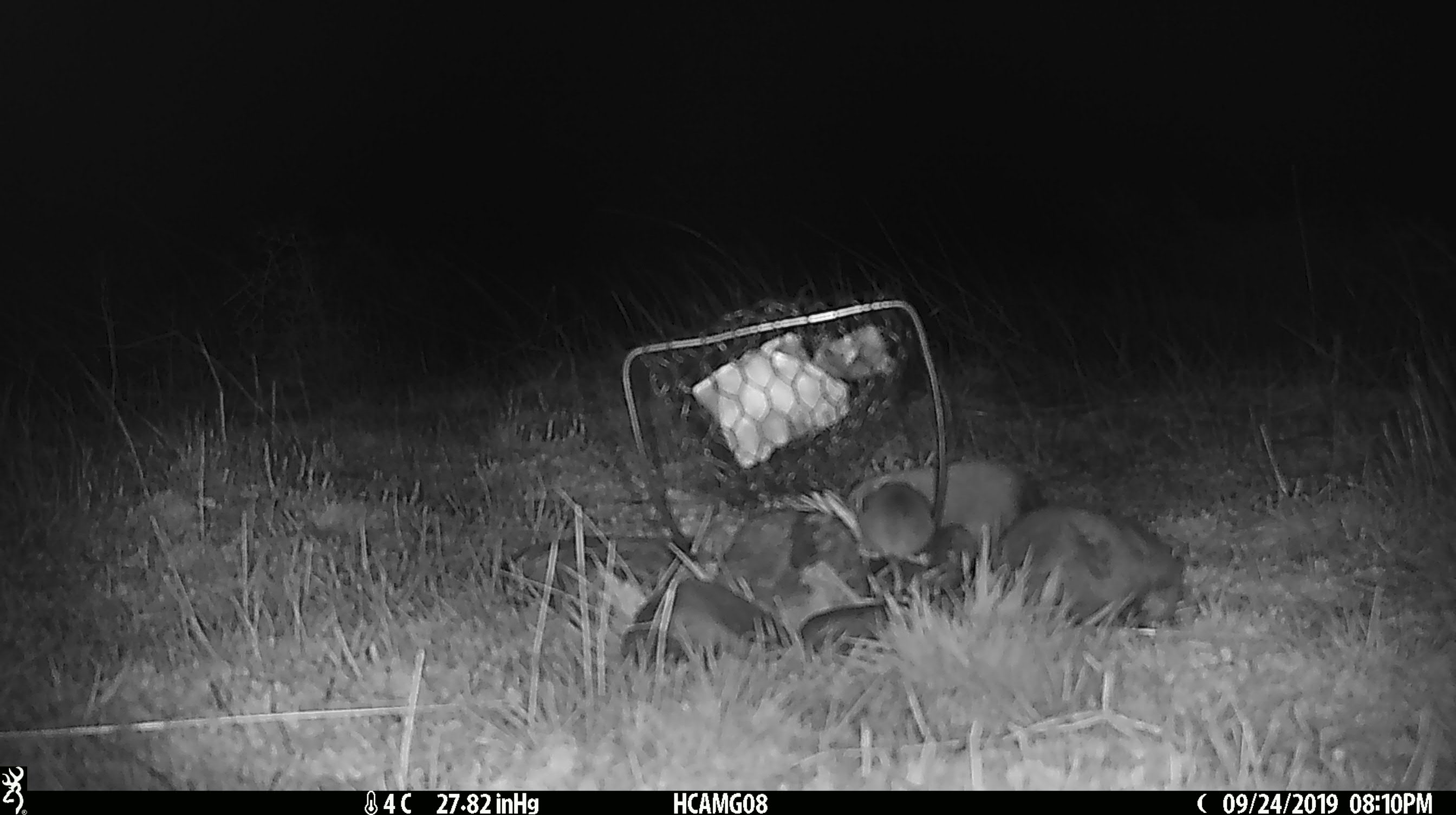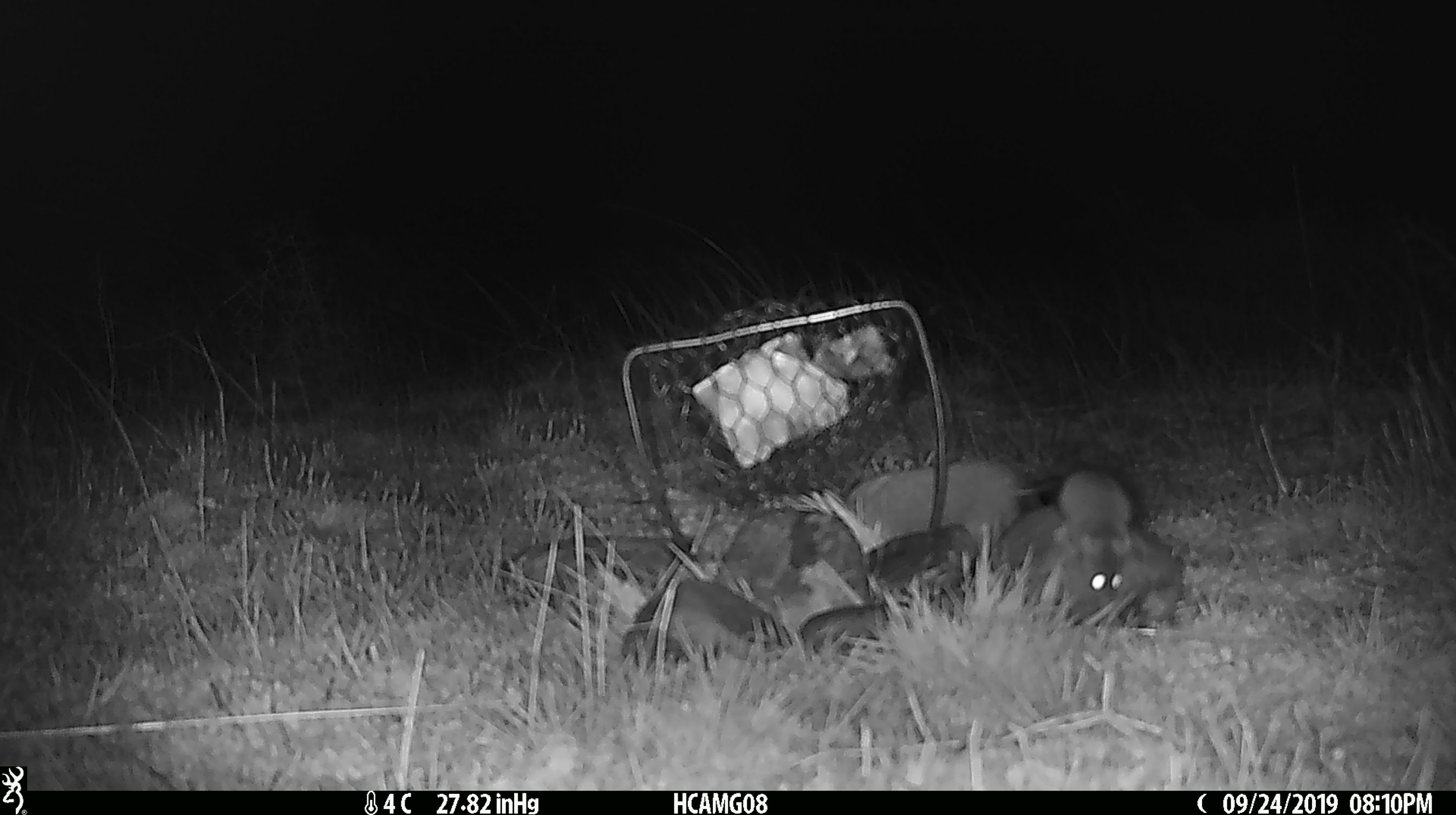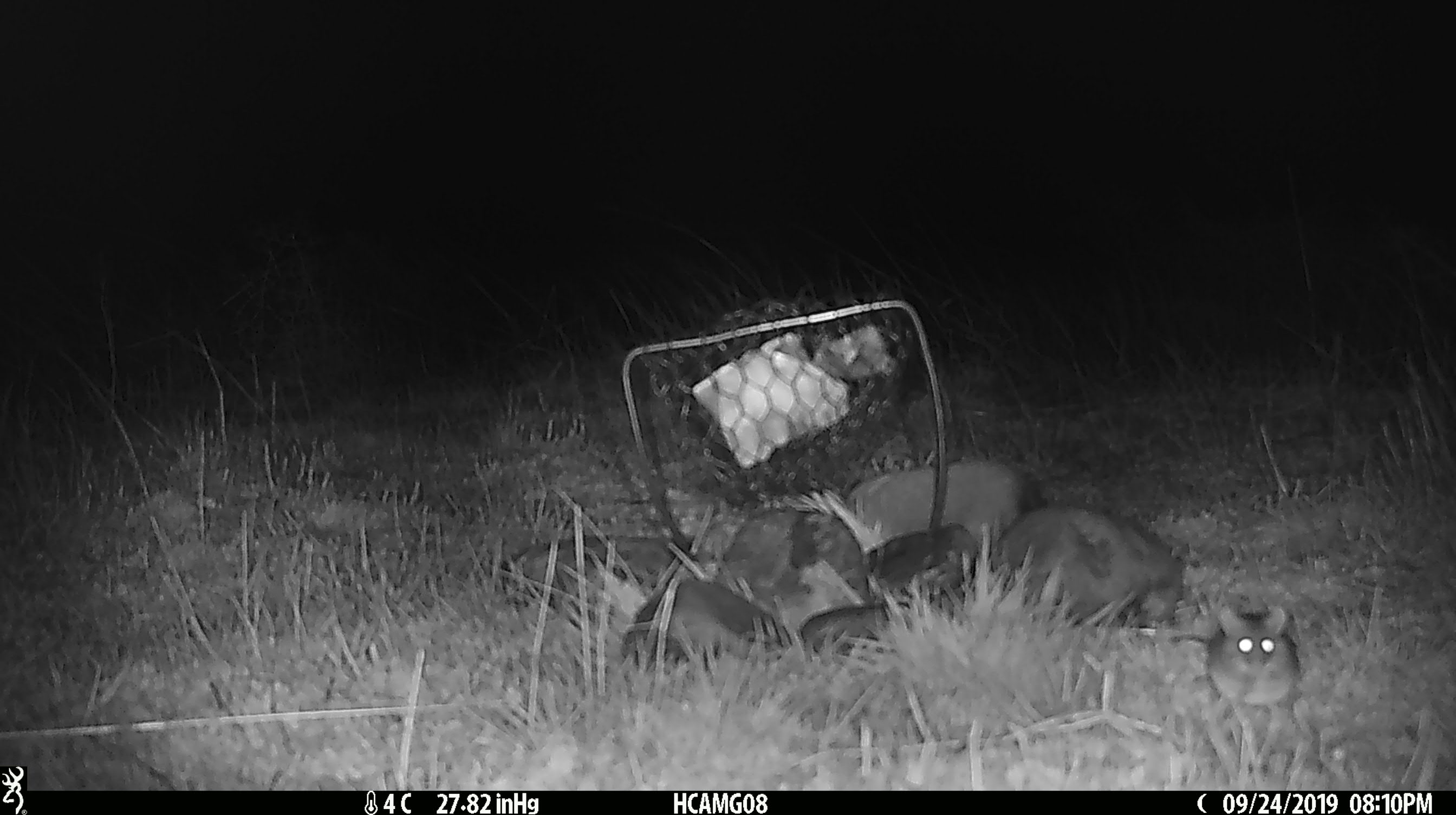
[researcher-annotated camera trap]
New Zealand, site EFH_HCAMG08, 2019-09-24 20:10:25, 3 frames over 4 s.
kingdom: Animalia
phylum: Chordata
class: Mammalia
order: Rodentia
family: Muridae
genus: Mus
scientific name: Mus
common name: mouse